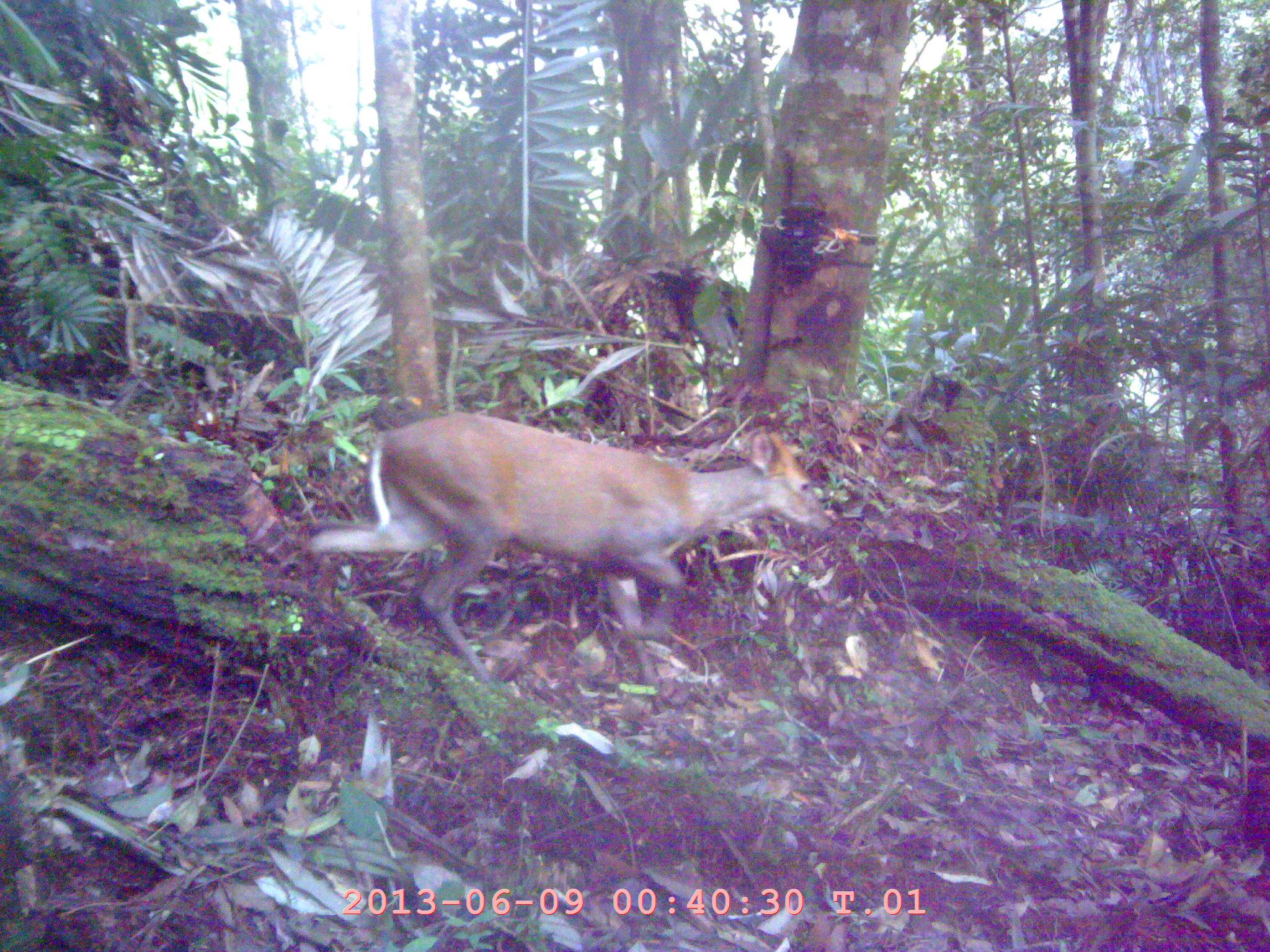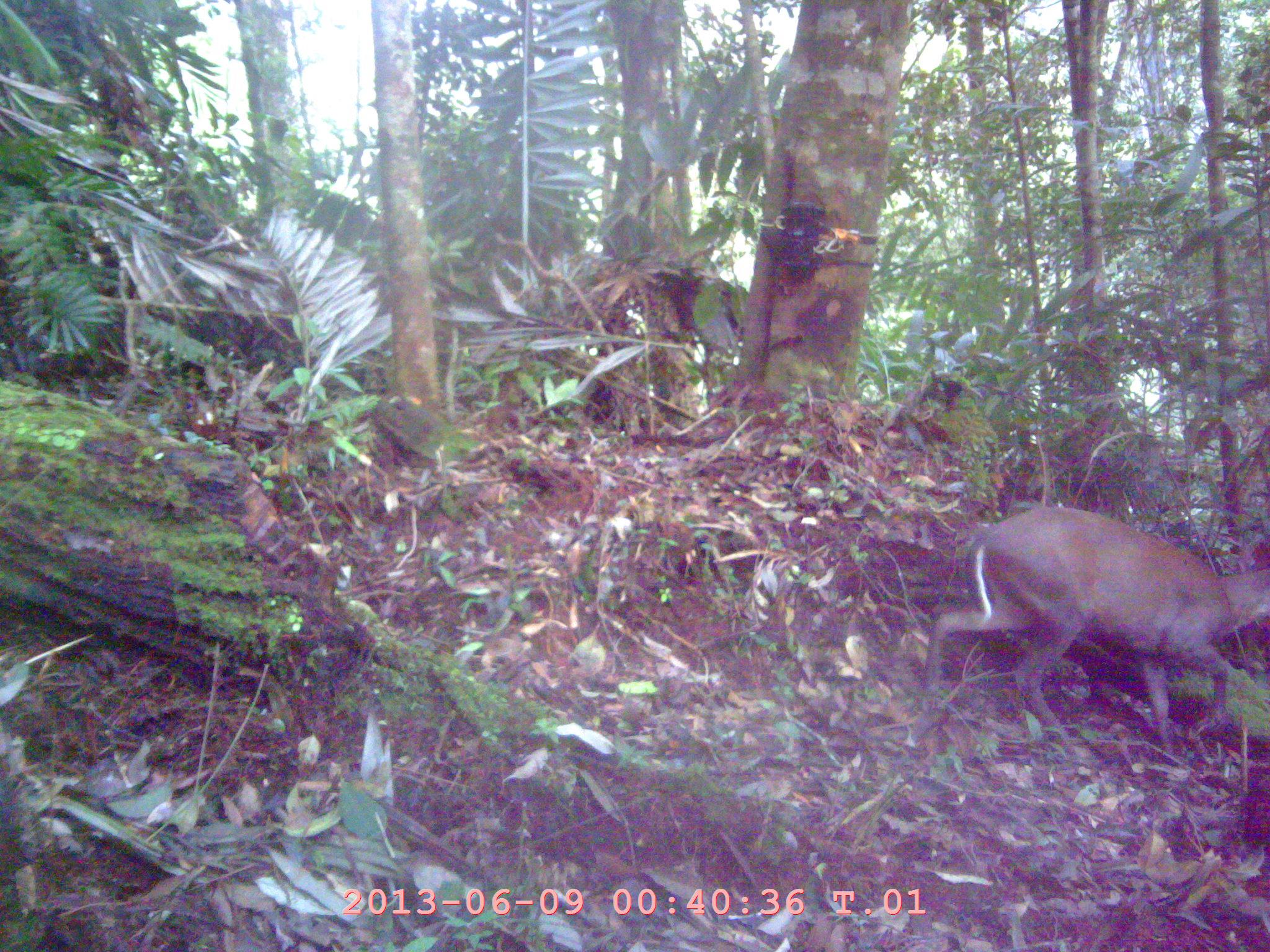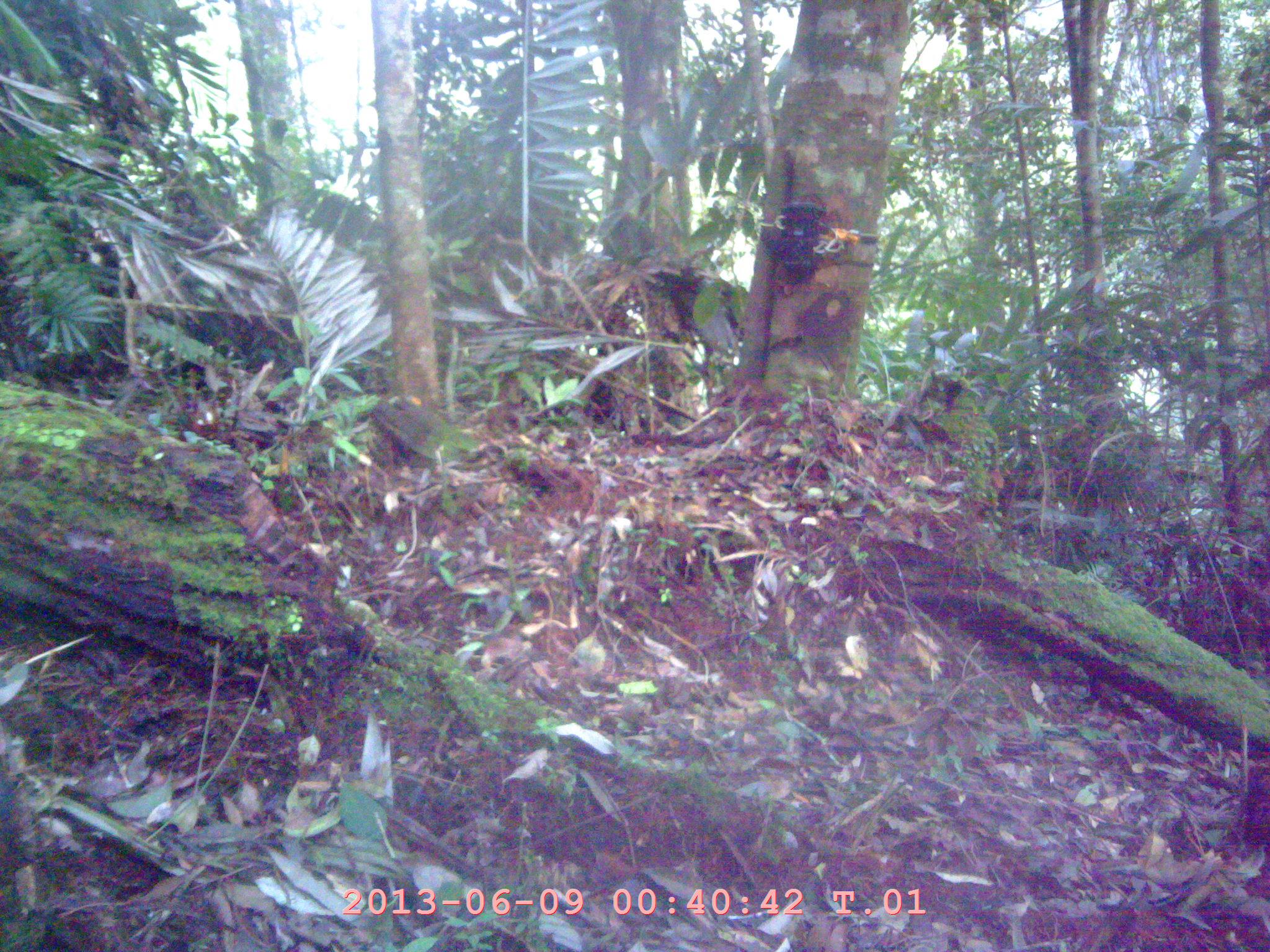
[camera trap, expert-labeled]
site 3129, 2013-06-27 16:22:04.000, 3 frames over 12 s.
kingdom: Animalia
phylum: Chordata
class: Mammalia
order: Artiodactyla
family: Cervidae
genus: Muntiacus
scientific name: Muntiacus muntjak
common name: southern red muntjac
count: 1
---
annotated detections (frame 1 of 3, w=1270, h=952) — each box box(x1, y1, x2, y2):
muntiacus muntjak: box(305, 412, 832, 714)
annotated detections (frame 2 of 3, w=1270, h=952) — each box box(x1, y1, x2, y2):
muntiacus muntjak: box(923, 502, 1270, 761)